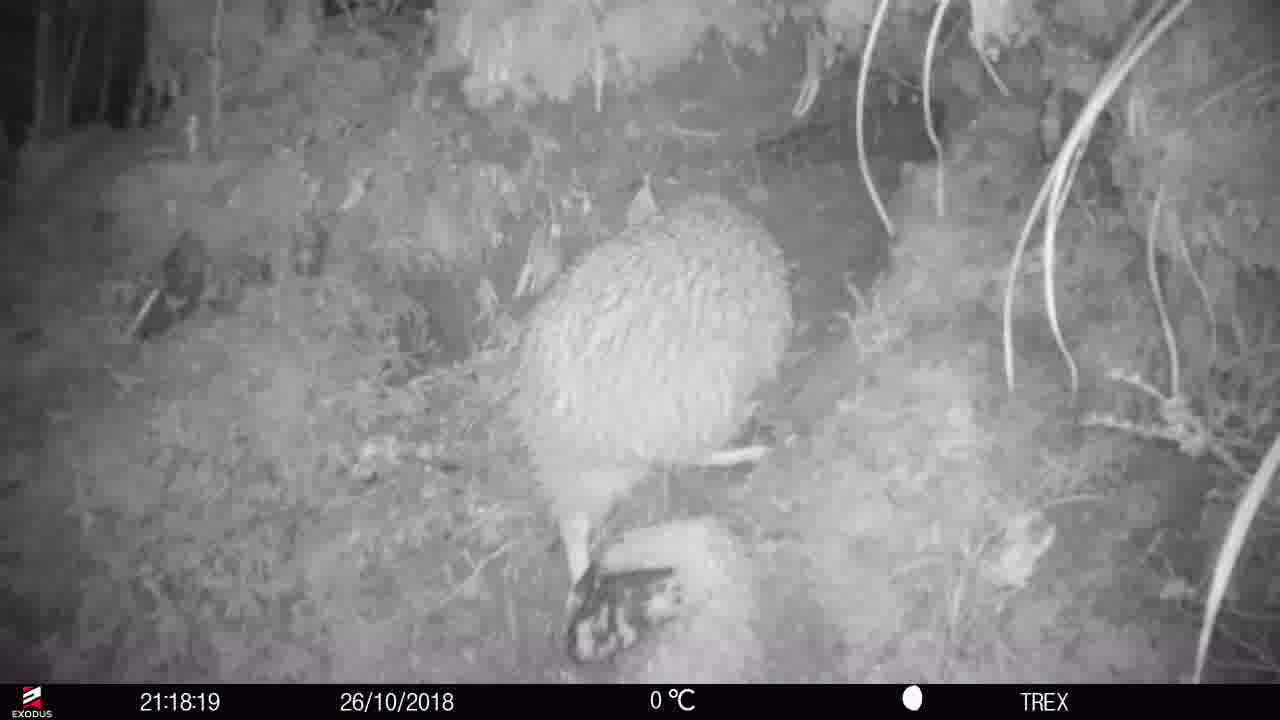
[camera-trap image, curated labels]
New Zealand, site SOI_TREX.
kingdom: Animalia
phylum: Chordata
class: Aves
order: Apterygiformes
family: Apterygidae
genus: Apteryx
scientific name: Apteryx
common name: kiwi